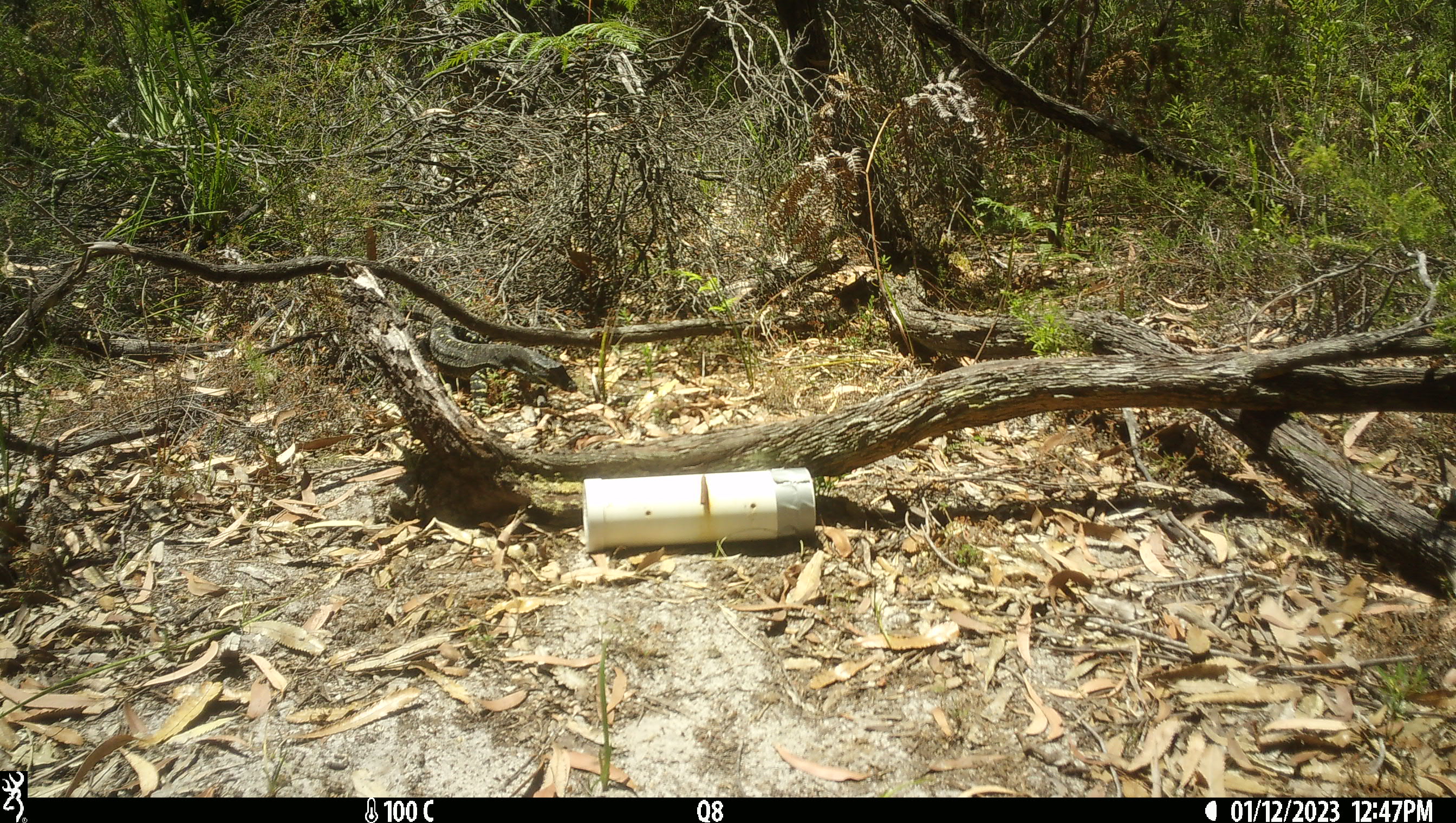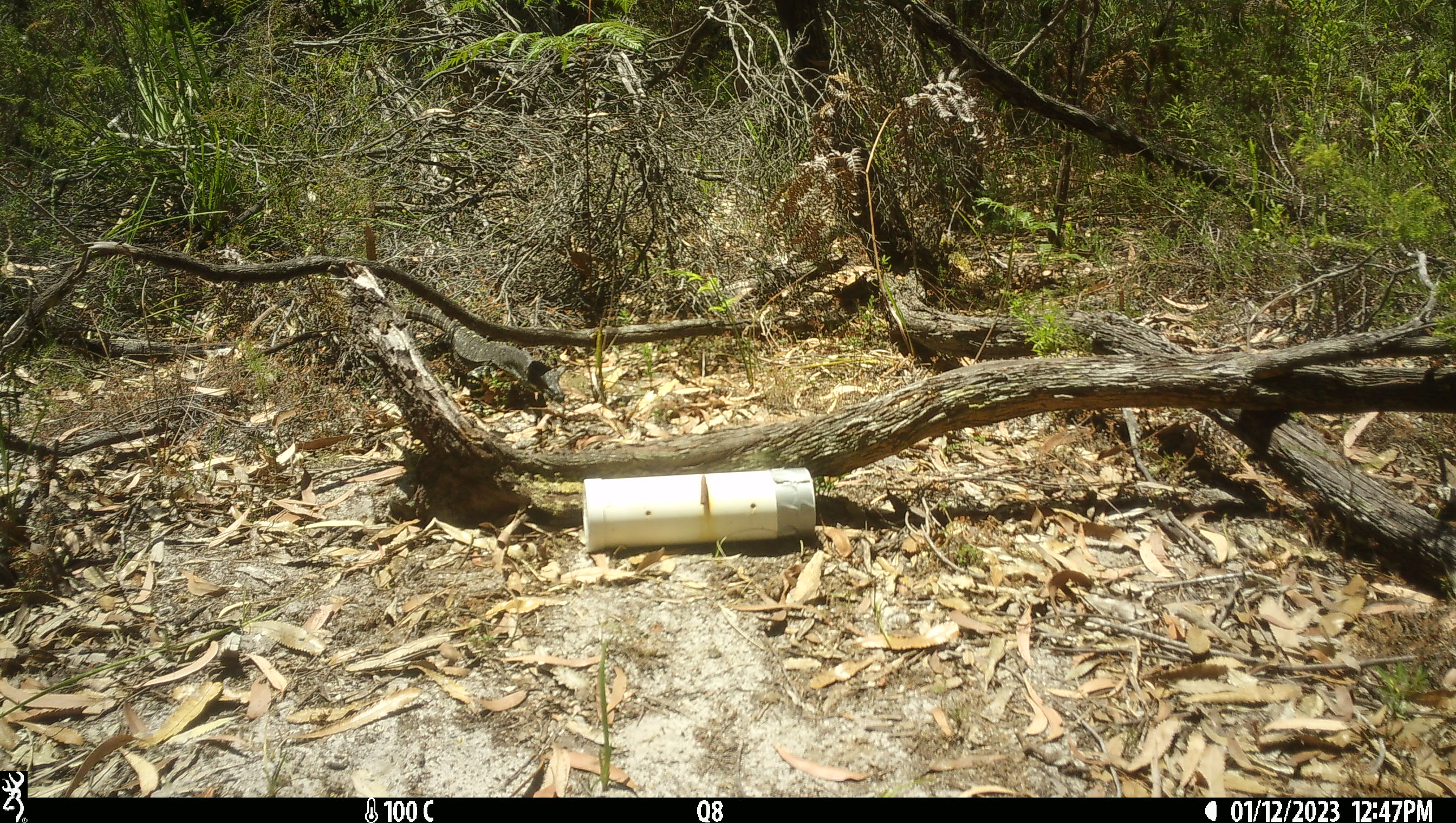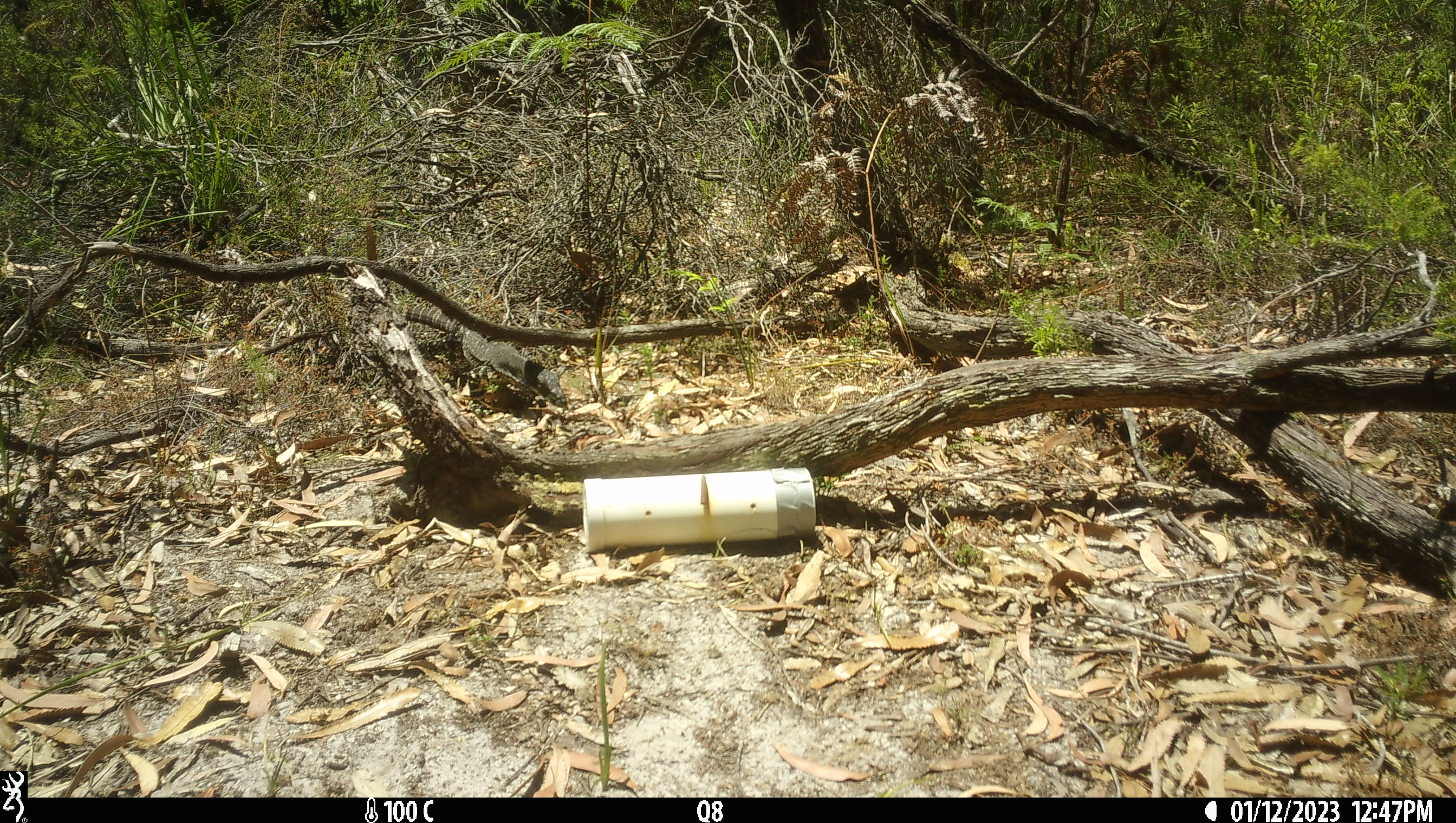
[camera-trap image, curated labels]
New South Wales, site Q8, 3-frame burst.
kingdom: Animalia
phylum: Chordata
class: Reptilia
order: Squamata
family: Varanidae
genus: Varanus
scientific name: Varanus varius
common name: lace monitor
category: goanna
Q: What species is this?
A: Goanna (lace monitor) (Varanus varius).